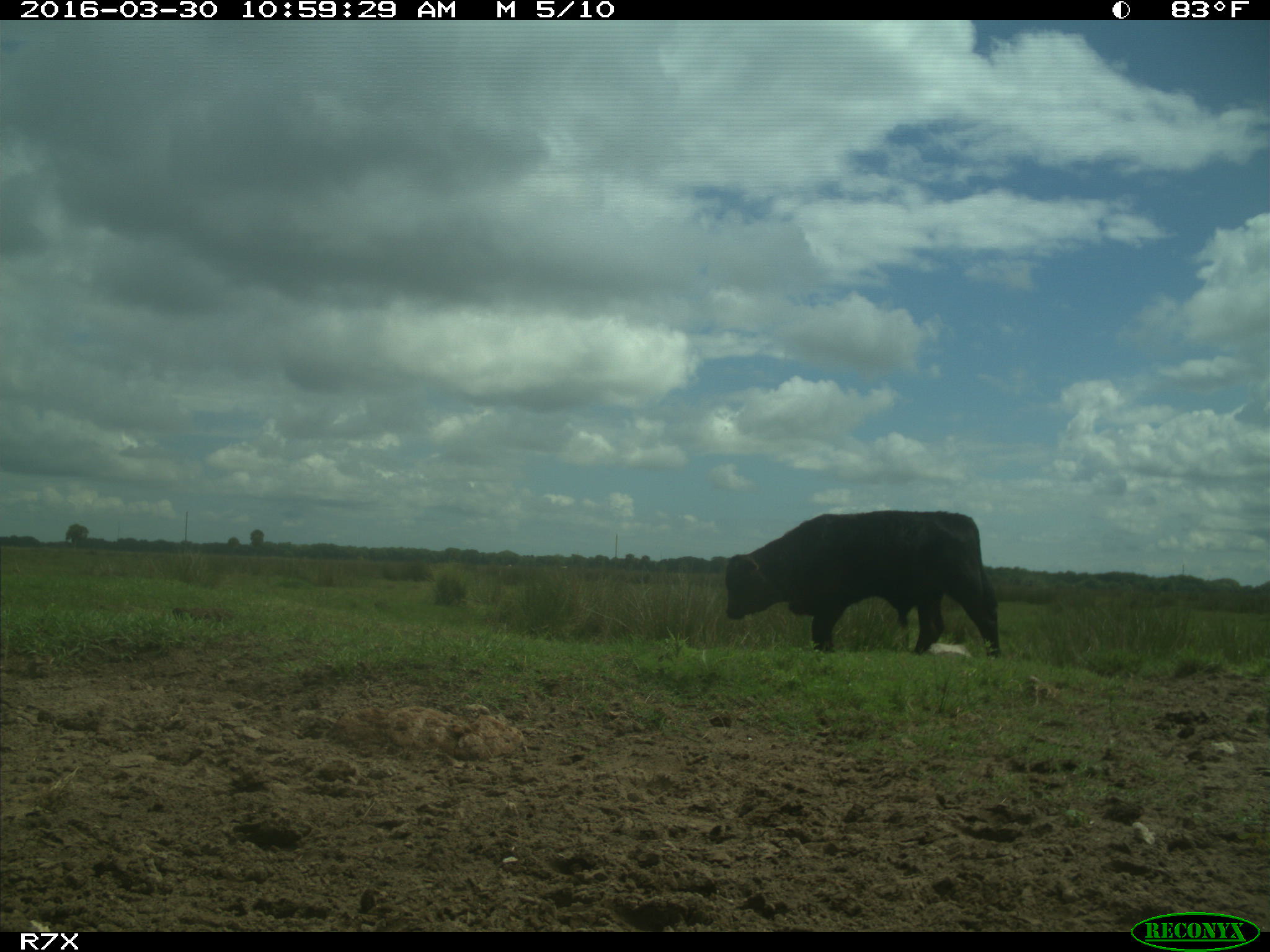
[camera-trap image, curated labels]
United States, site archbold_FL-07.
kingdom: Animalia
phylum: Chordata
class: Mammalia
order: Artiodactyla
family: Bovidae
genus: Bos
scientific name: Bos taurus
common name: domestic cow